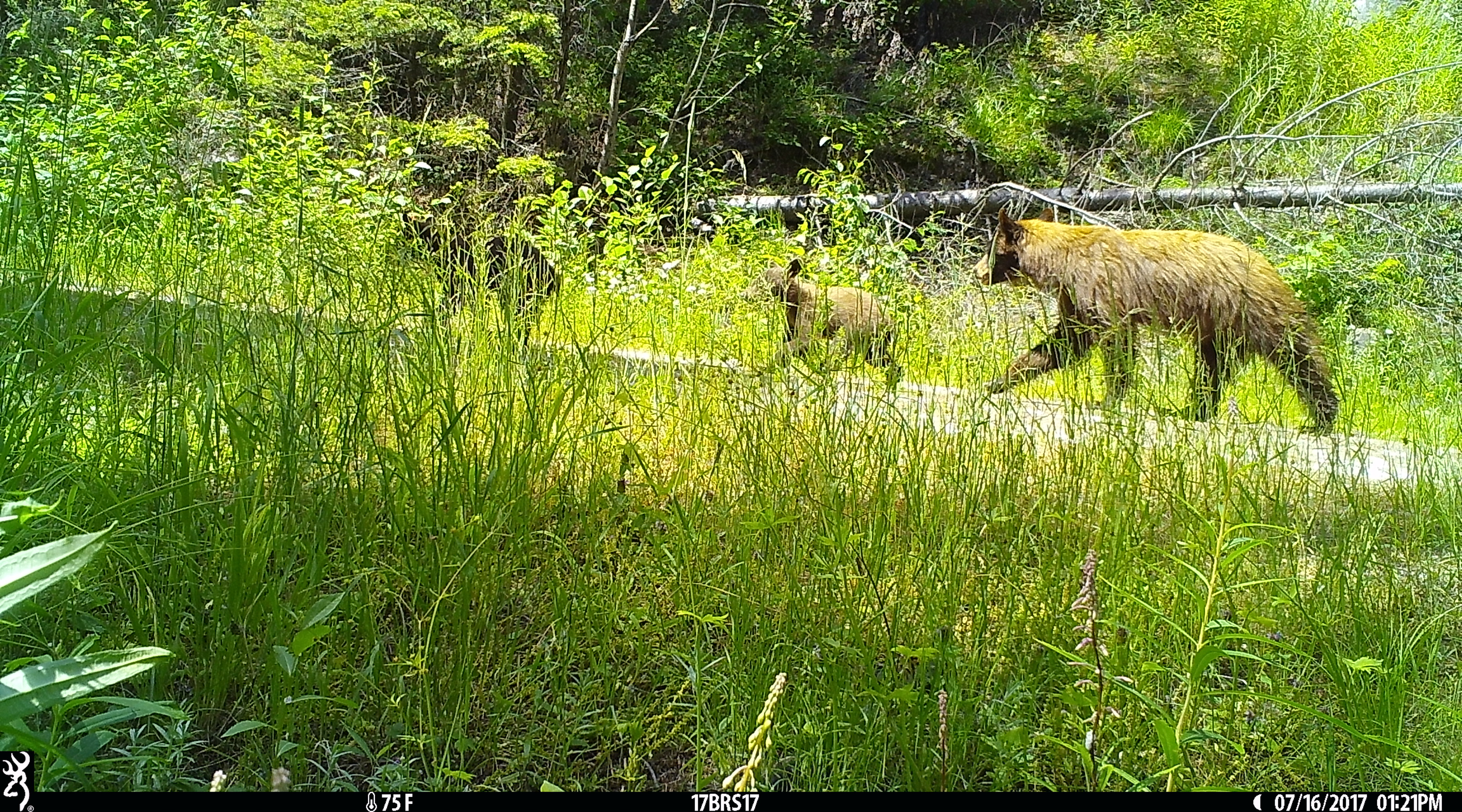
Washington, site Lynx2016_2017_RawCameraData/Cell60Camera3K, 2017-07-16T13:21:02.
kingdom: Animalia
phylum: Chordata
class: Mammalia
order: Carnivora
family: Ursidae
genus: Ursus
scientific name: Ursus americanus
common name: american black bear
Ursus americanus (american black bear). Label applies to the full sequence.